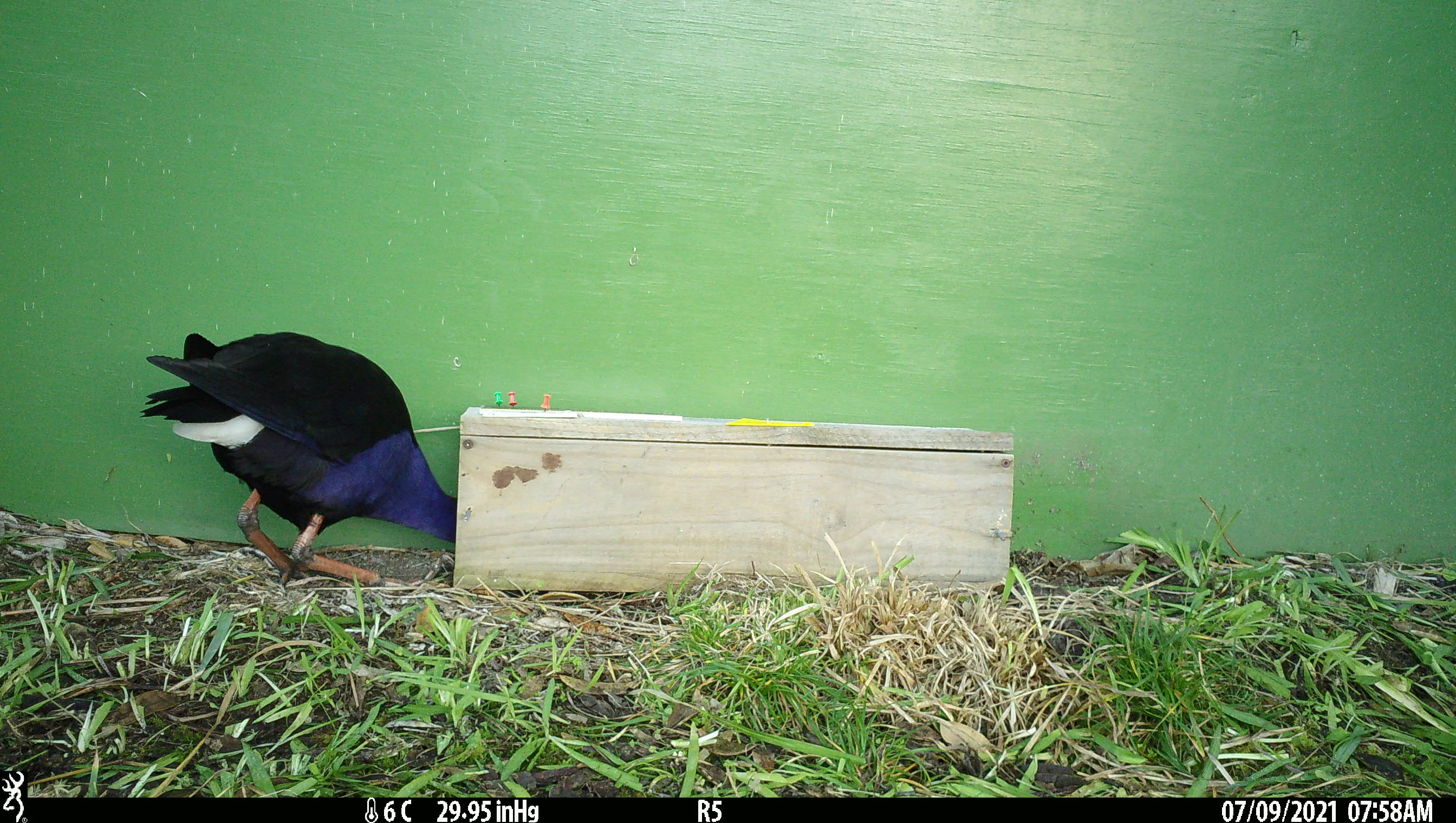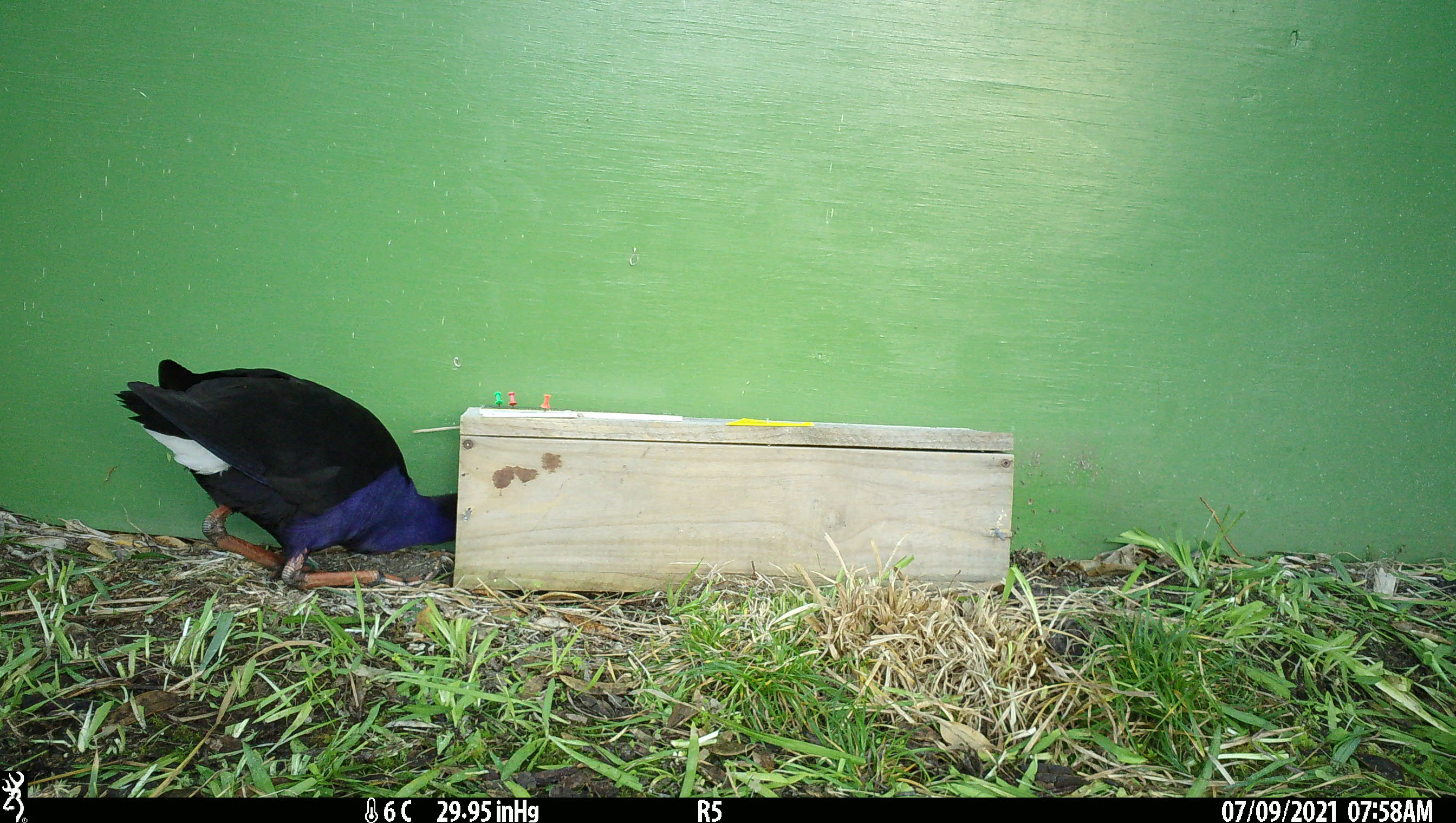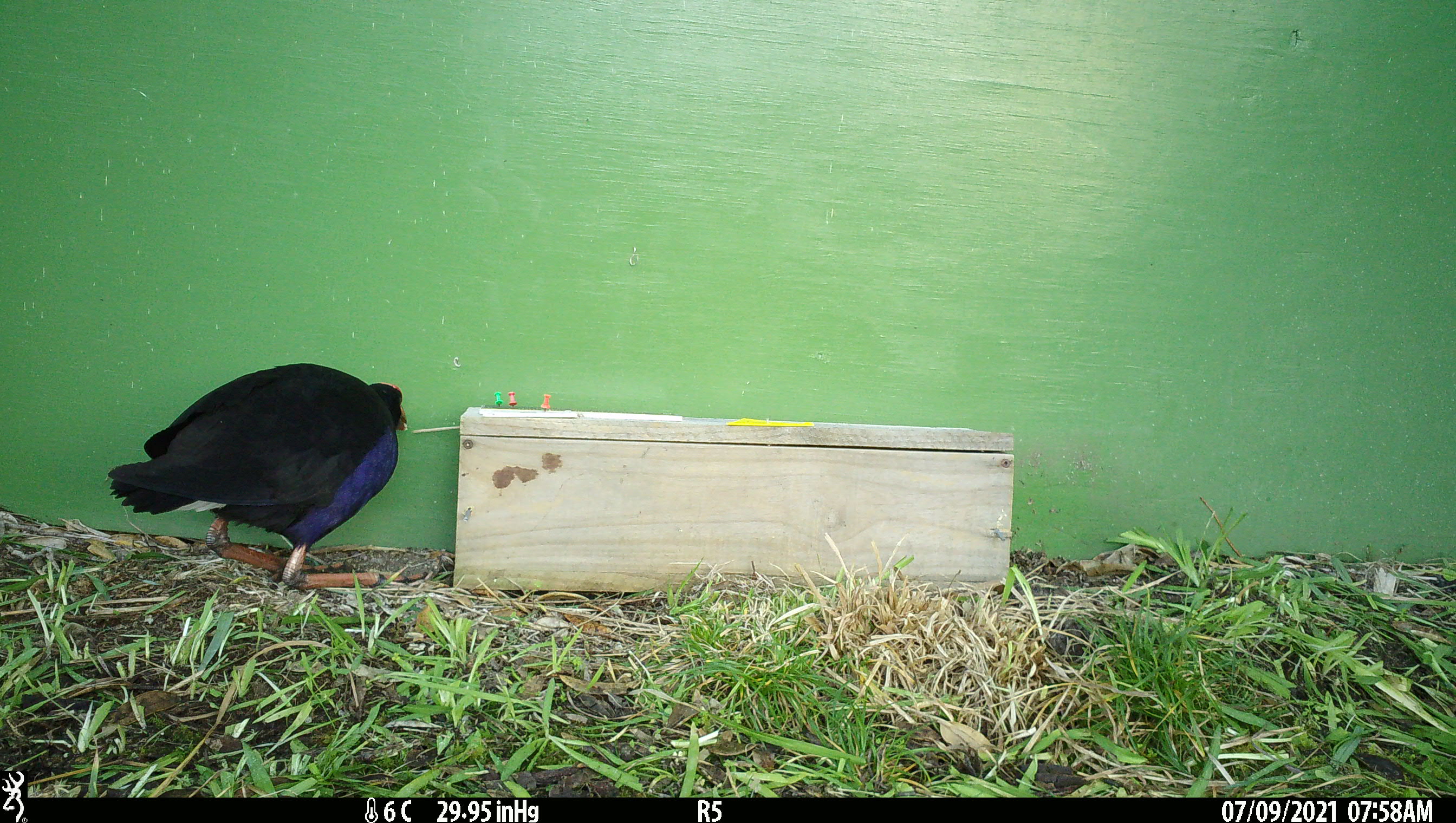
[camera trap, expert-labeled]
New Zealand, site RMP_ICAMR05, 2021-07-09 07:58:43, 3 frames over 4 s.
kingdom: Animalia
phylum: Chordata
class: Aves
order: Gruiformes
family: Rallidae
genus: Porphyrio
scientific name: Porphyrio melanotus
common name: australasian swamphen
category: pukeko